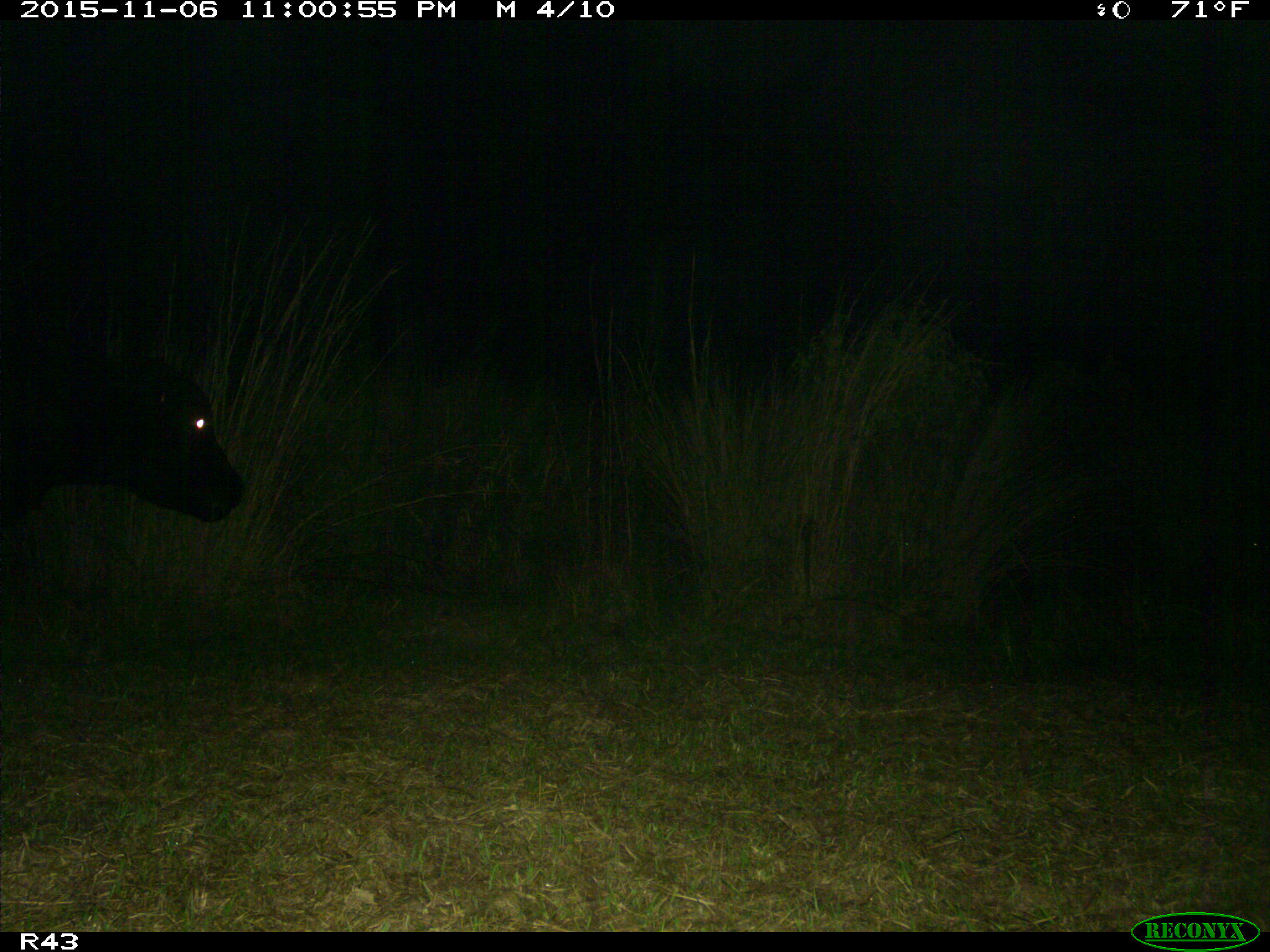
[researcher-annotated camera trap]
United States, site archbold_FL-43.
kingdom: Animalia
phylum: Chordata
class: Mammalia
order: Artiodactyla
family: Bovidae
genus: Bos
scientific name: Bos taurus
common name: domestic cow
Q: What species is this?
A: Bos taurus (domestic cow).